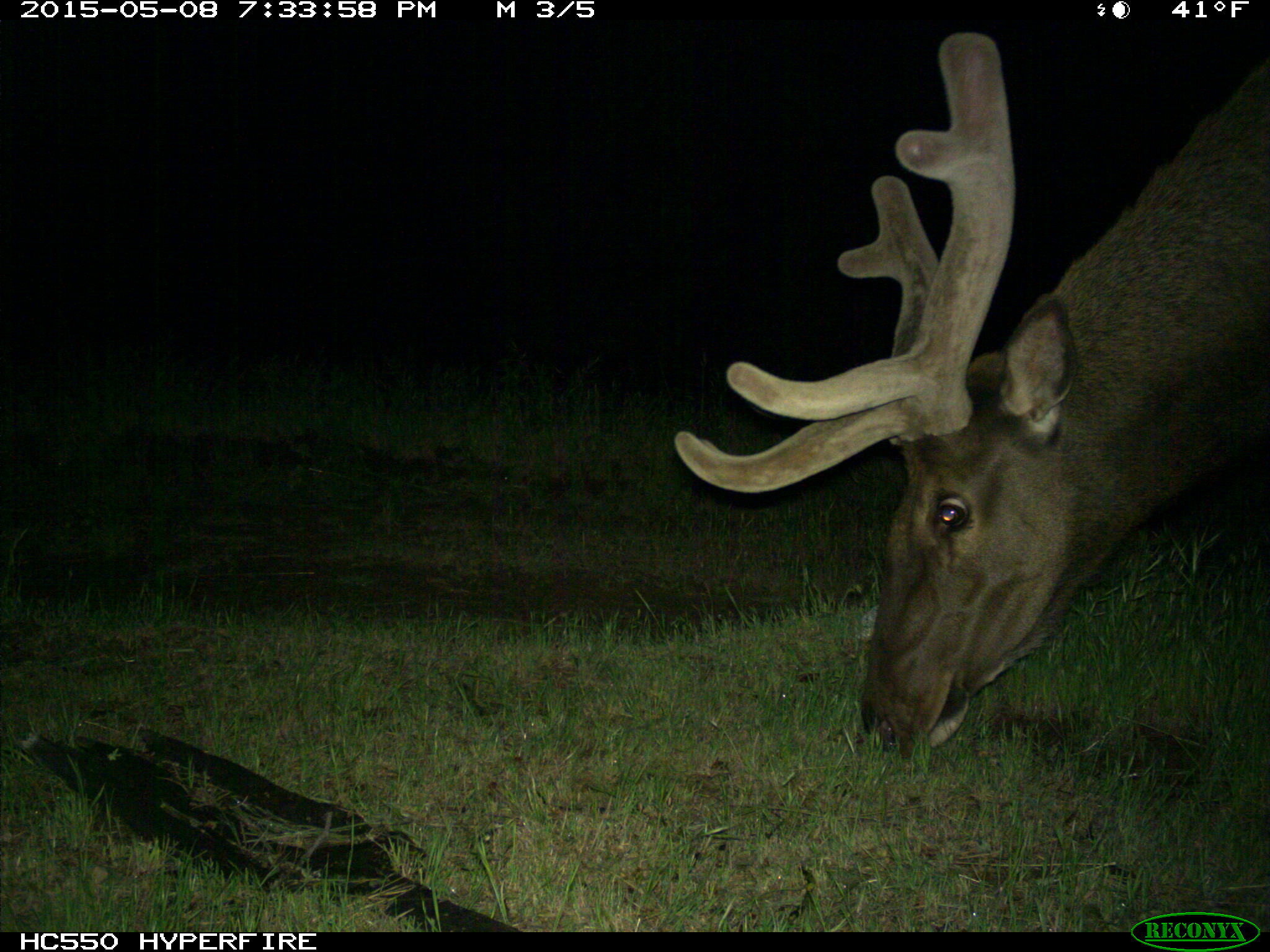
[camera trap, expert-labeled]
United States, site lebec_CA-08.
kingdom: Animalia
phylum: Chordata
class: Mammalia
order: Artiodactyla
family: Cervidae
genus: Cervus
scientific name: Cervus canadensis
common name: elk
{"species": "Cervus canadensis (elk)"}